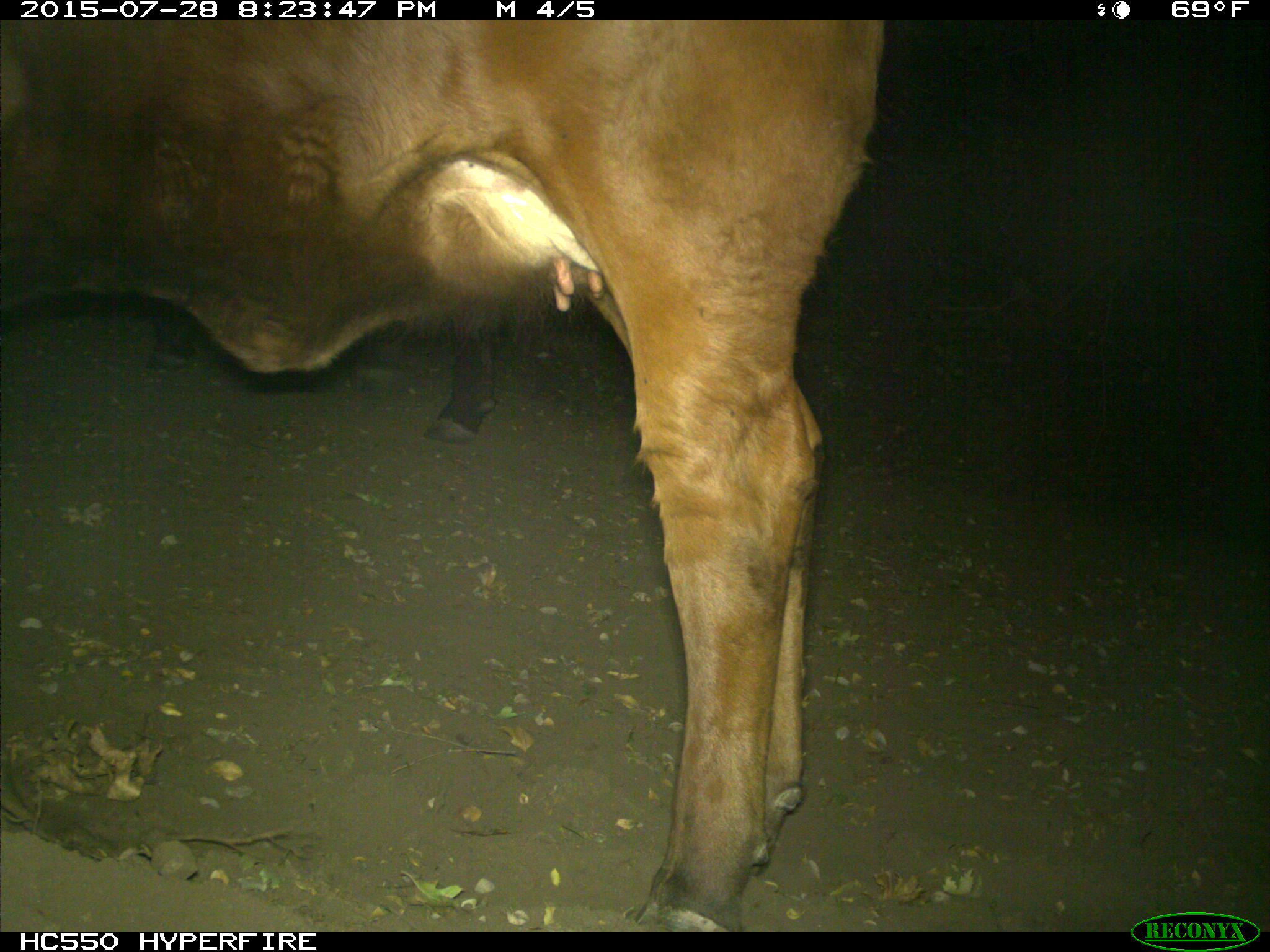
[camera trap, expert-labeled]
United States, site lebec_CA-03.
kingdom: Animalia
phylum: Chordata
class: Mammalia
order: Artiodactyla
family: Bovidae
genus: Bos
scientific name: Bos taurus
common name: domestic cow